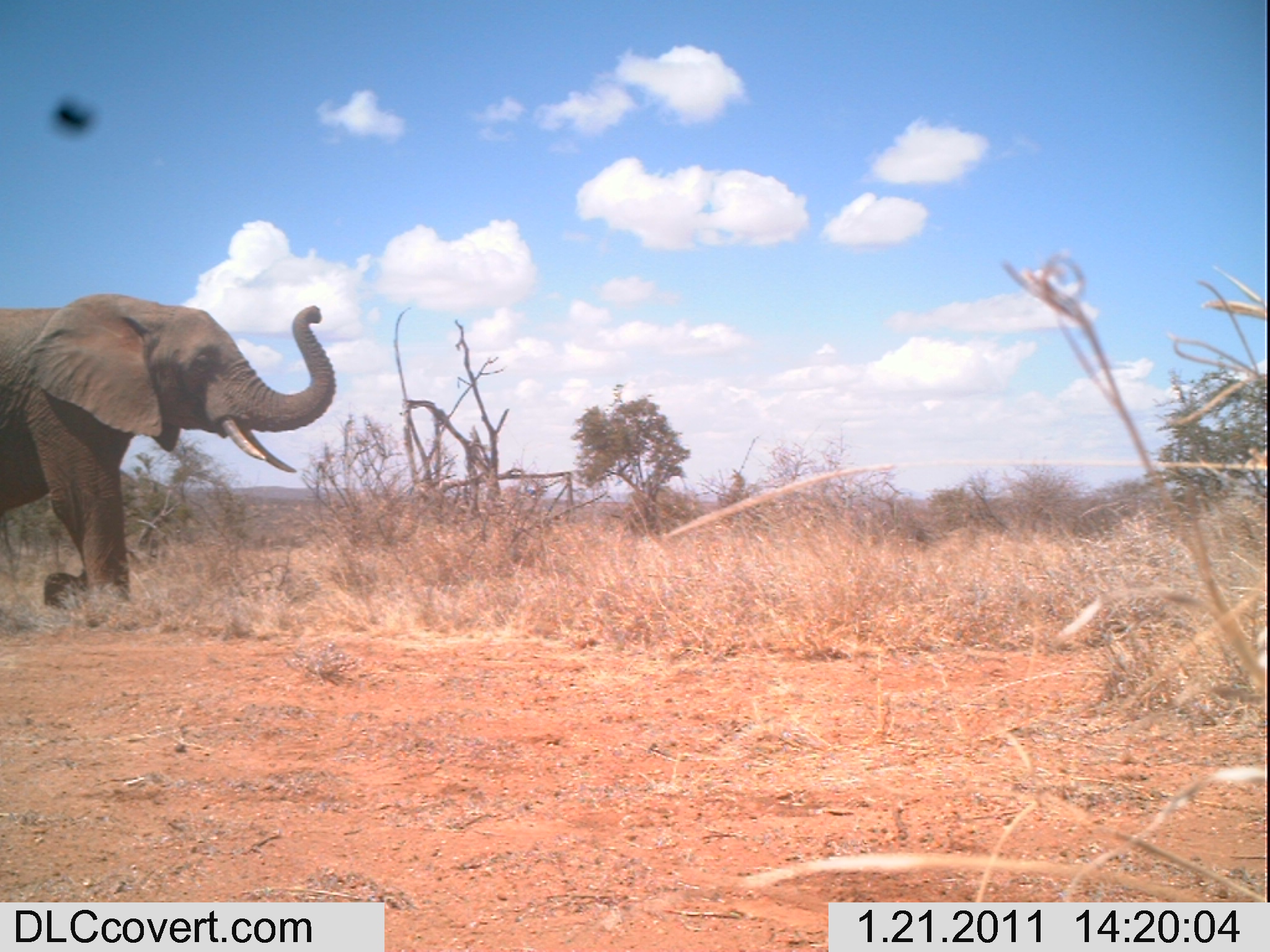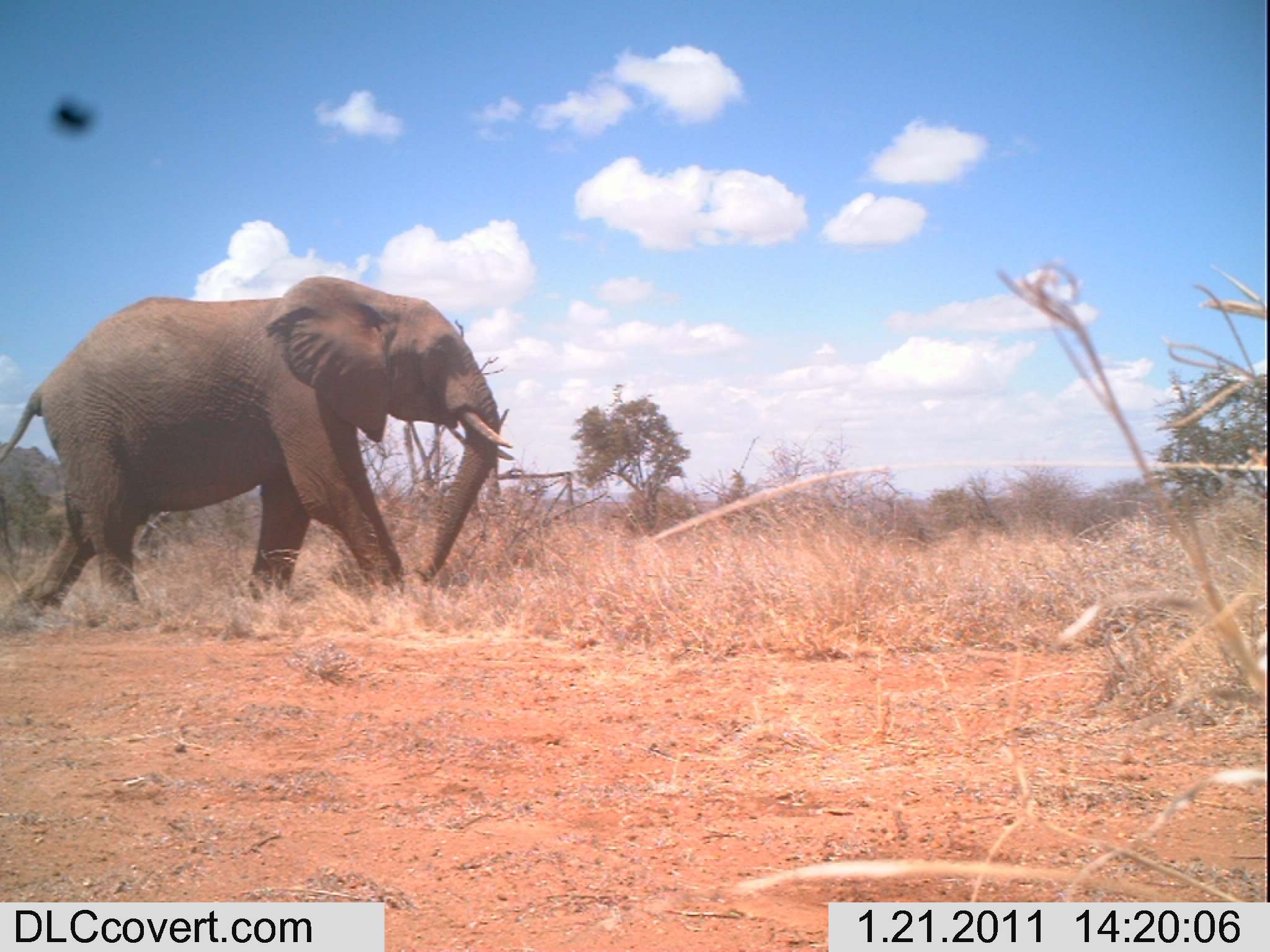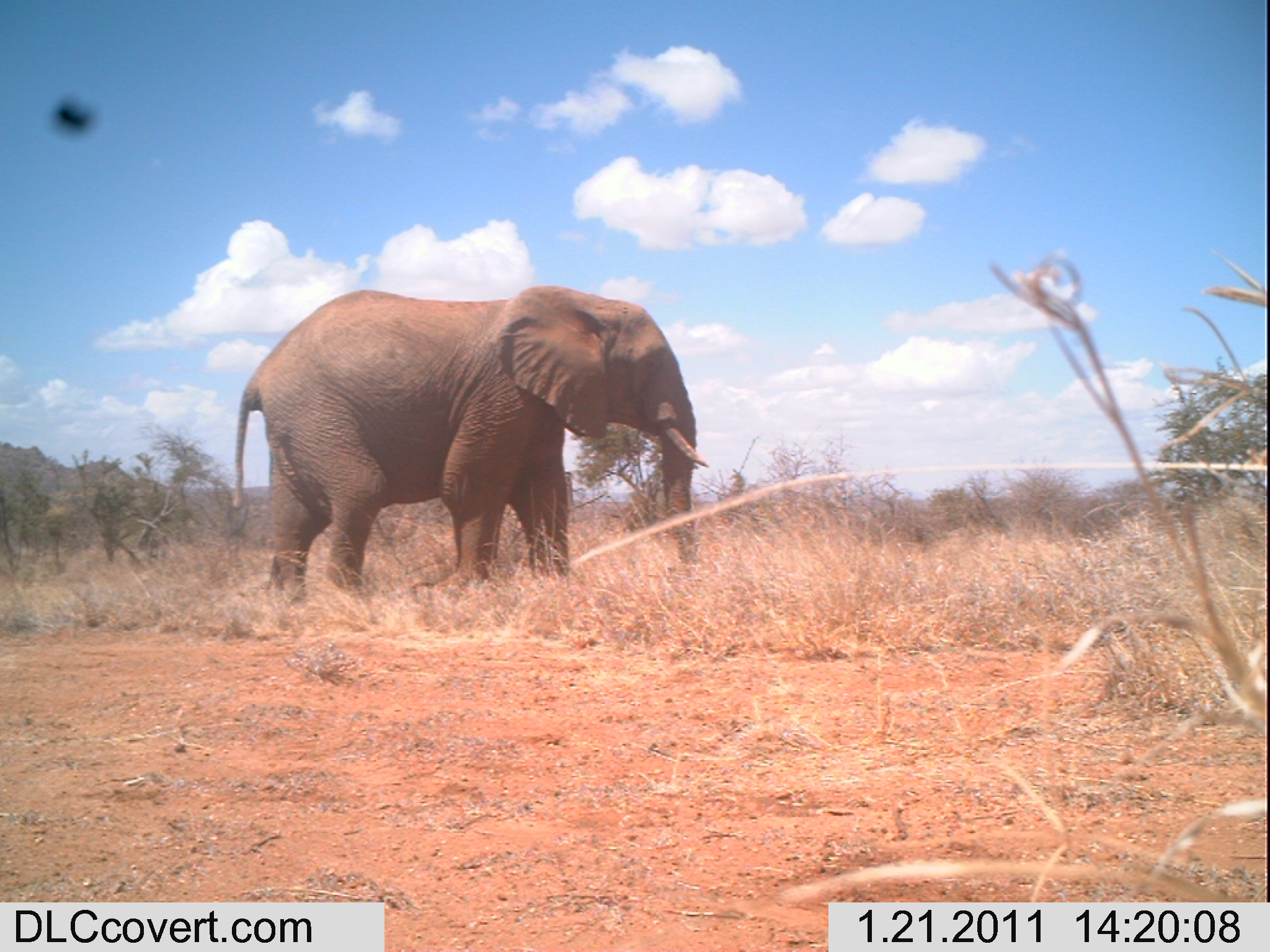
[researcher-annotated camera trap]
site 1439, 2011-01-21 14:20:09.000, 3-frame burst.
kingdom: Animalia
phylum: Chordata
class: Mammalia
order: Proboscidea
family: Elephantidae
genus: Loxodonta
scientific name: Loxodonta africana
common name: african bush elephant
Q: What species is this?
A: Loxodonta africana (african bush elephant).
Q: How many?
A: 1.